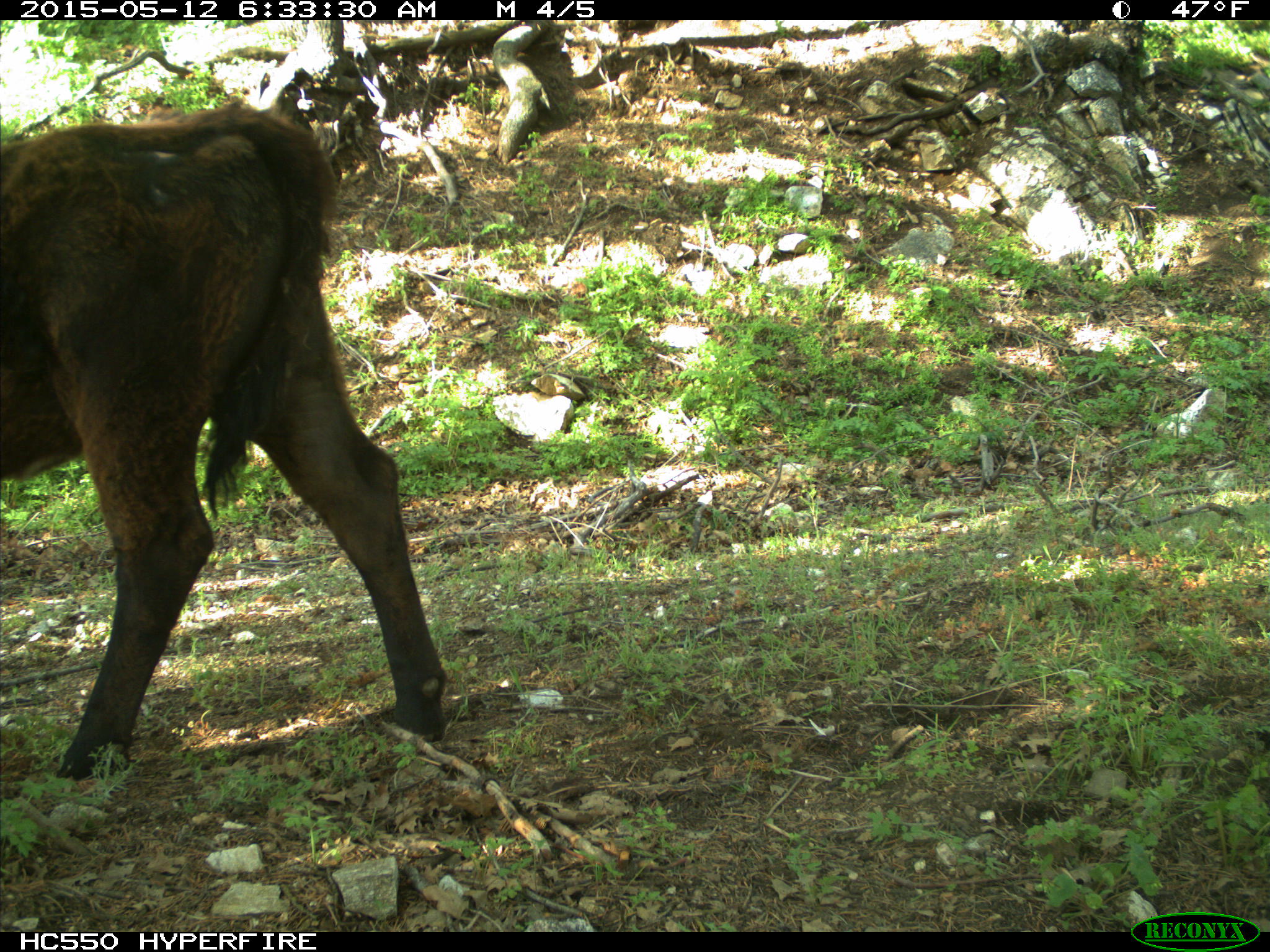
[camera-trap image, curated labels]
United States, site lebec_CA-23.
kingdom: Animalia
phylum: Chordata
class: Mammalia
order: Artiodactyla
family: Bovidae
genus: Bos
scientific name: Bos taurus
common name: domestic cow